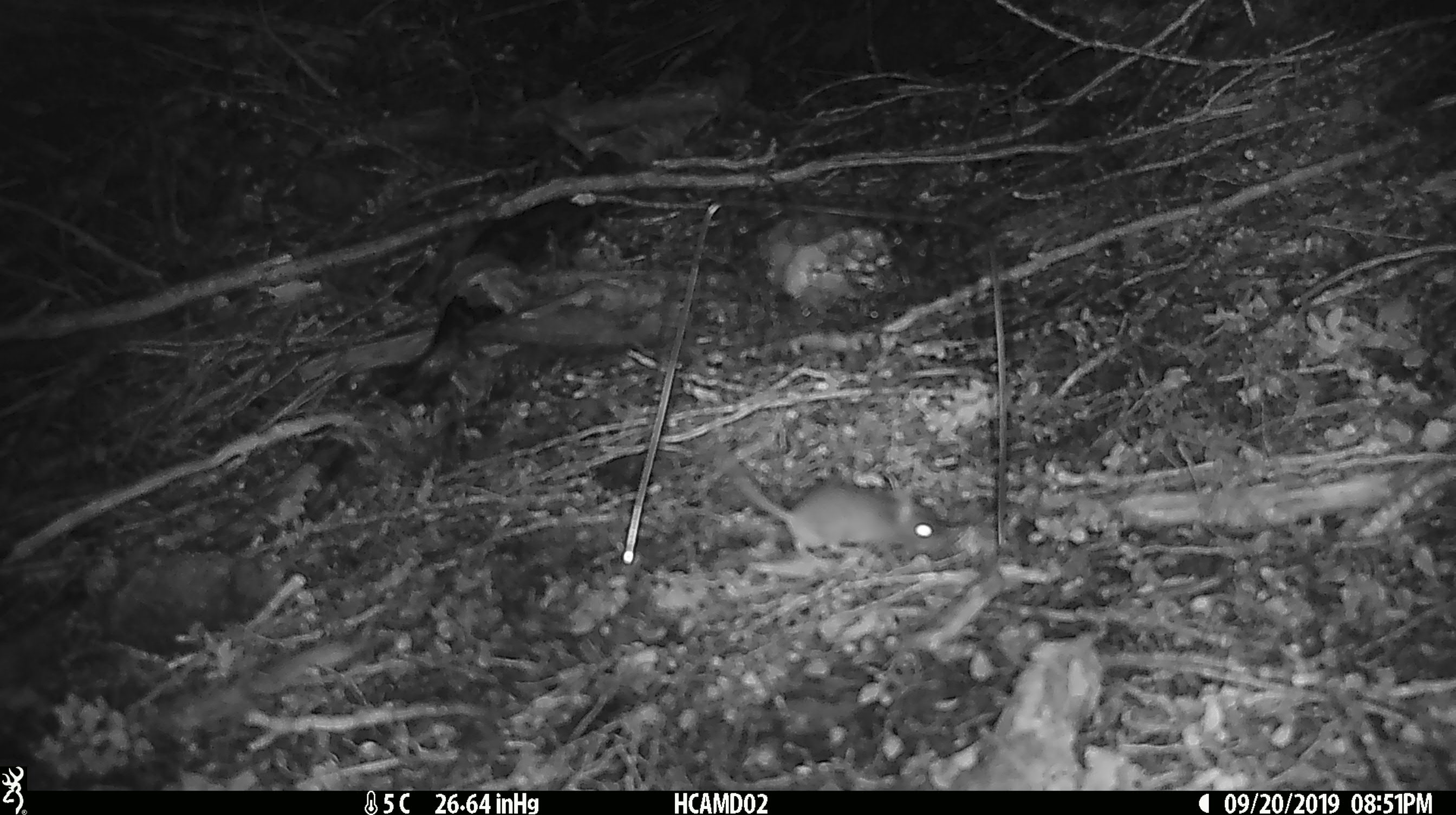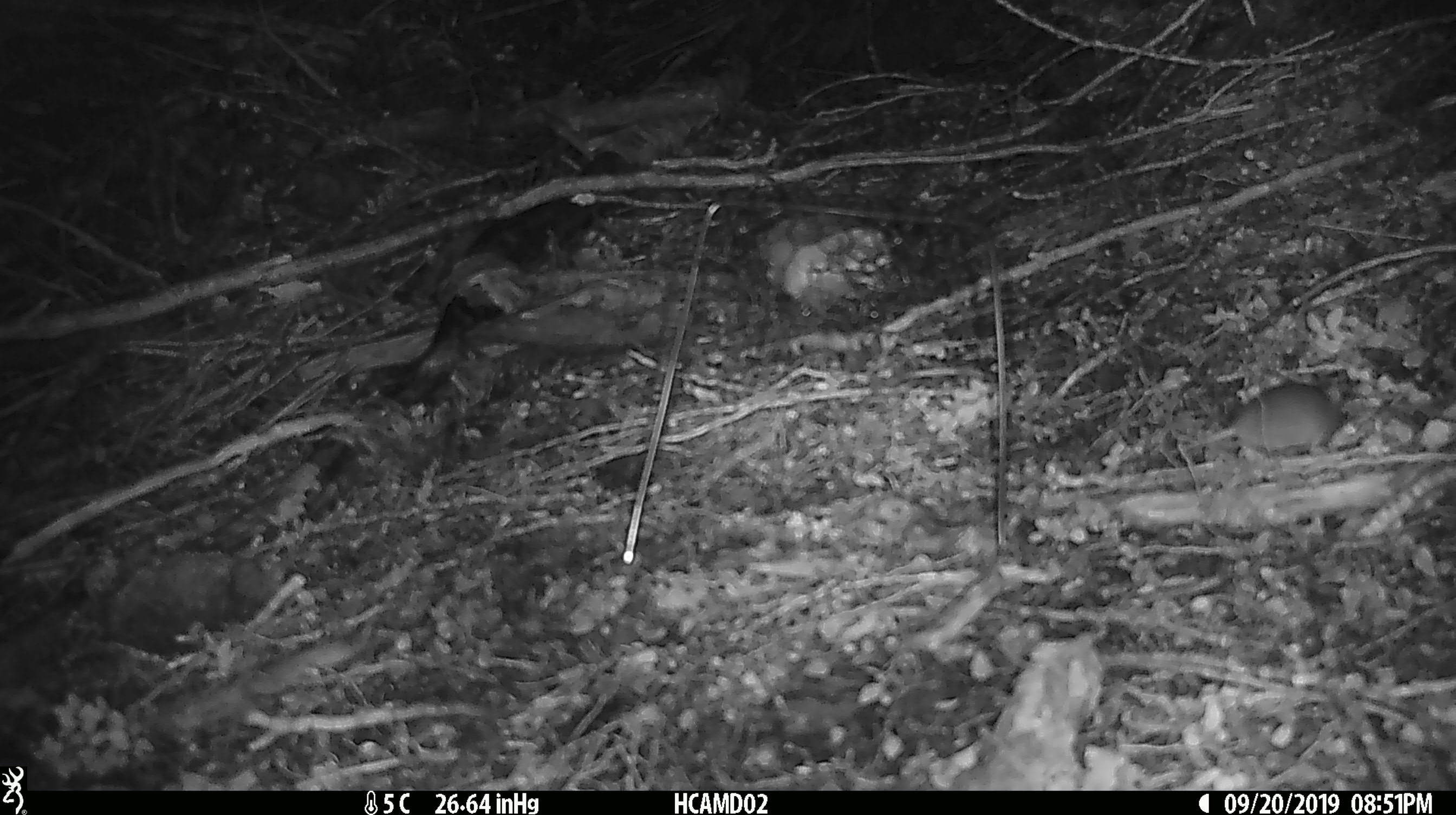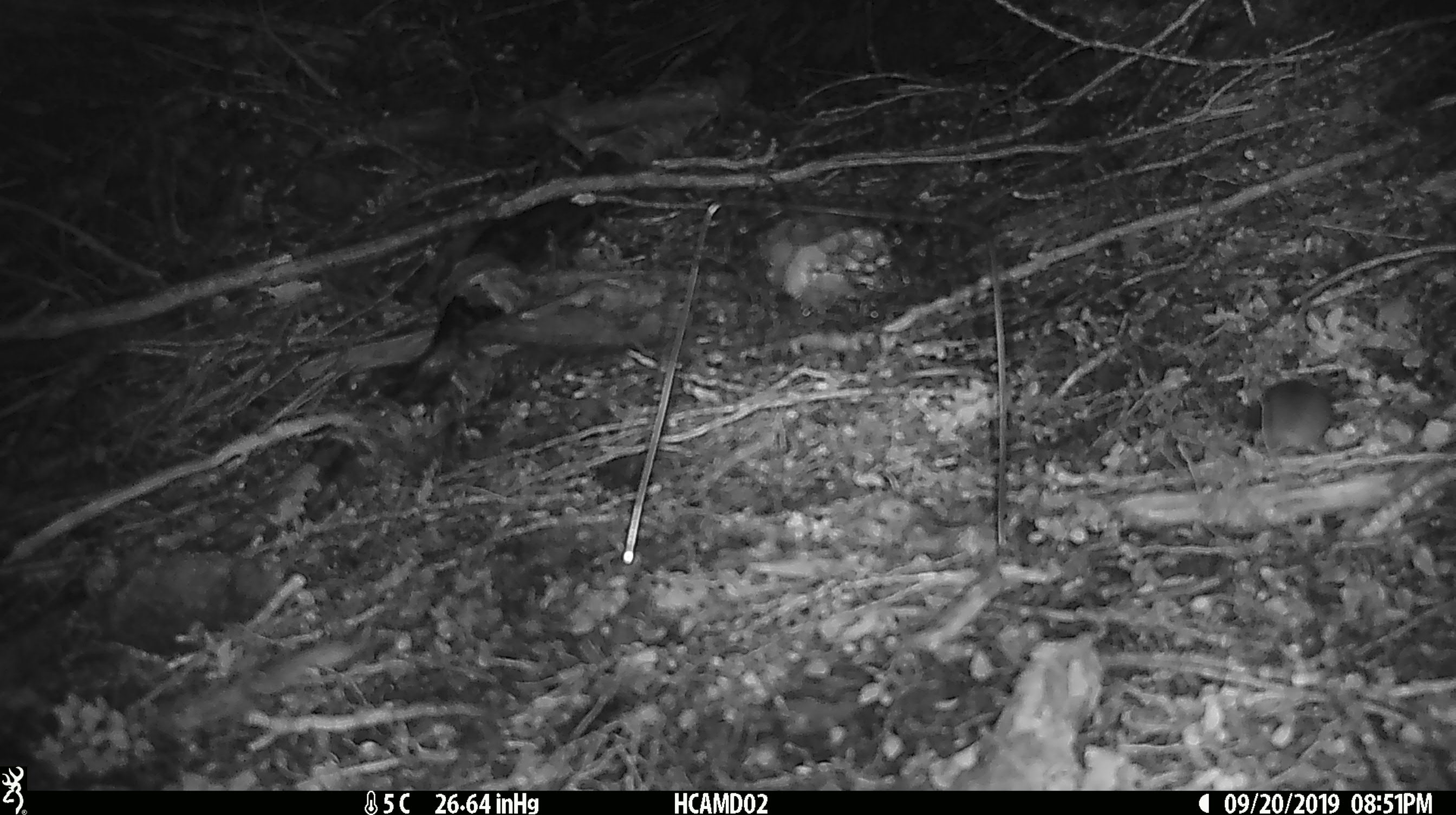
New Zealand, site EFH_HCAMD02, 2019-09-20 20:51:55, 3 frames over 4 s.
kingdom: Animalia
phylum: Chordata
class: Mammalia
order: Rodentia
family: Muridae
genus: Mus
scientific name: Mus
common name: mouse